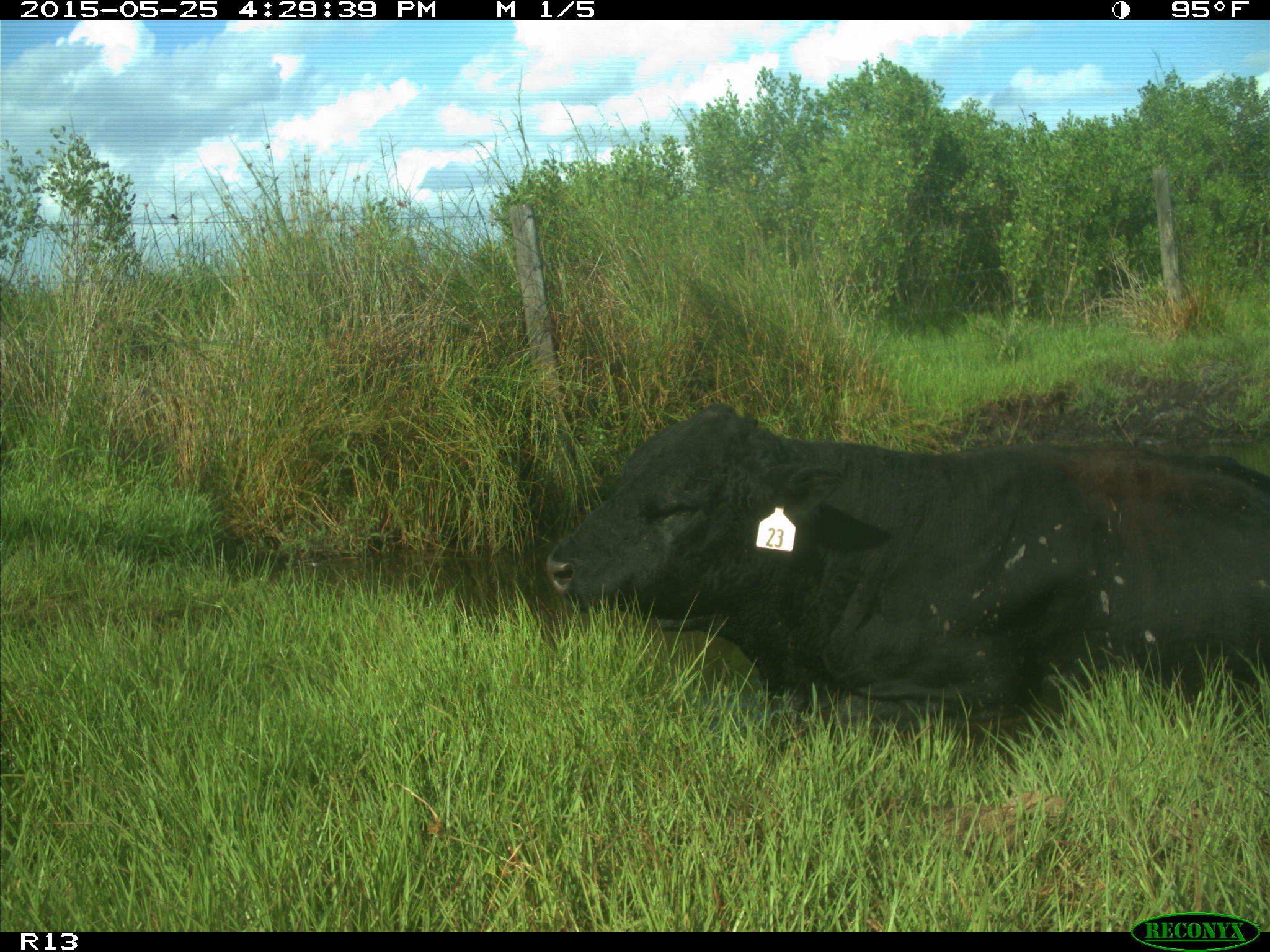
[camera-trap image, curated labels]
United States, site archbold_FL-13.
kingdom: Animalia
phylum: Chordata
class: Mammalia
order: Artiodactyla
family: Bovidae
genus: Bos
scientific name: Bos taurus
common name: domestic cow